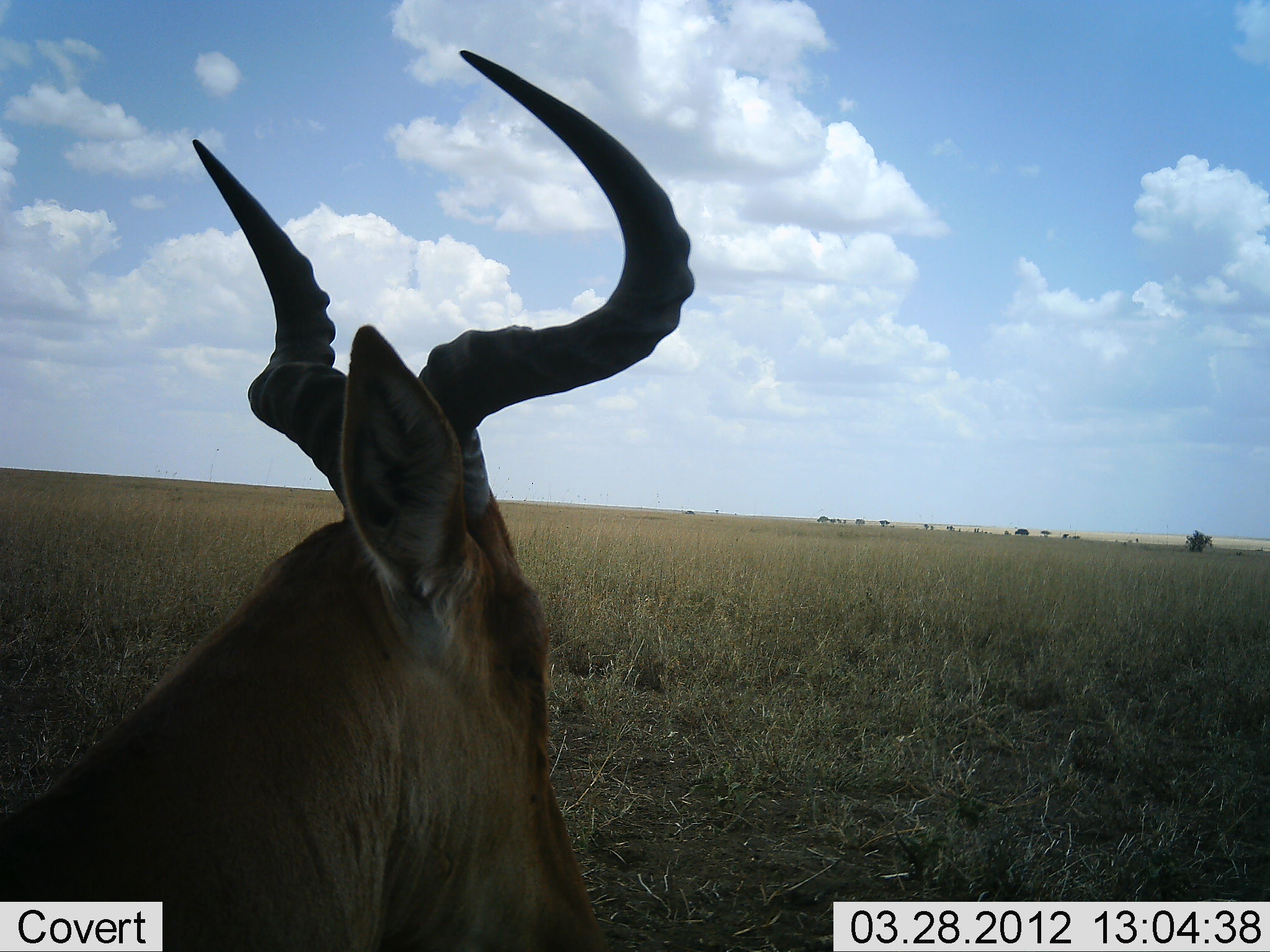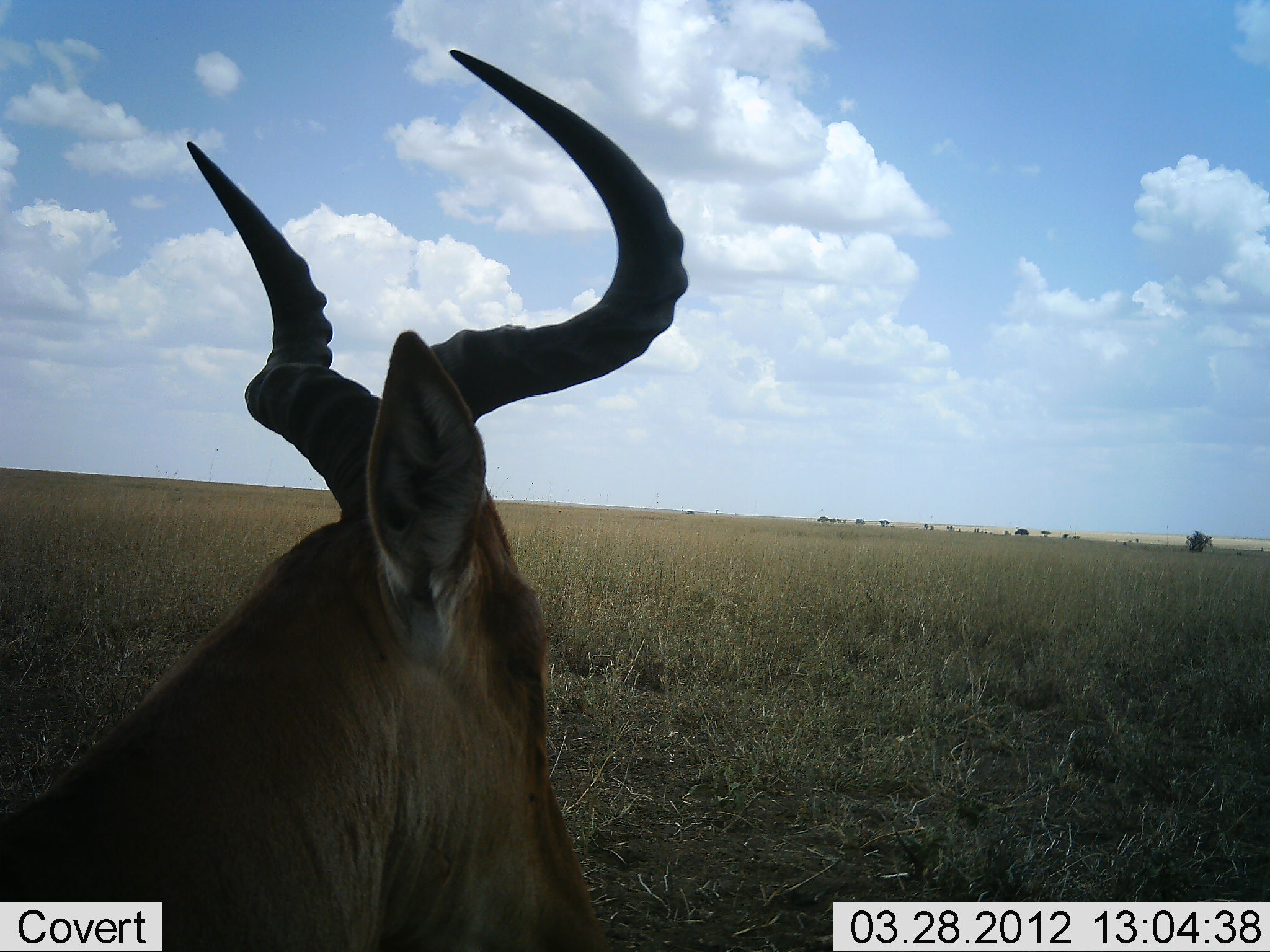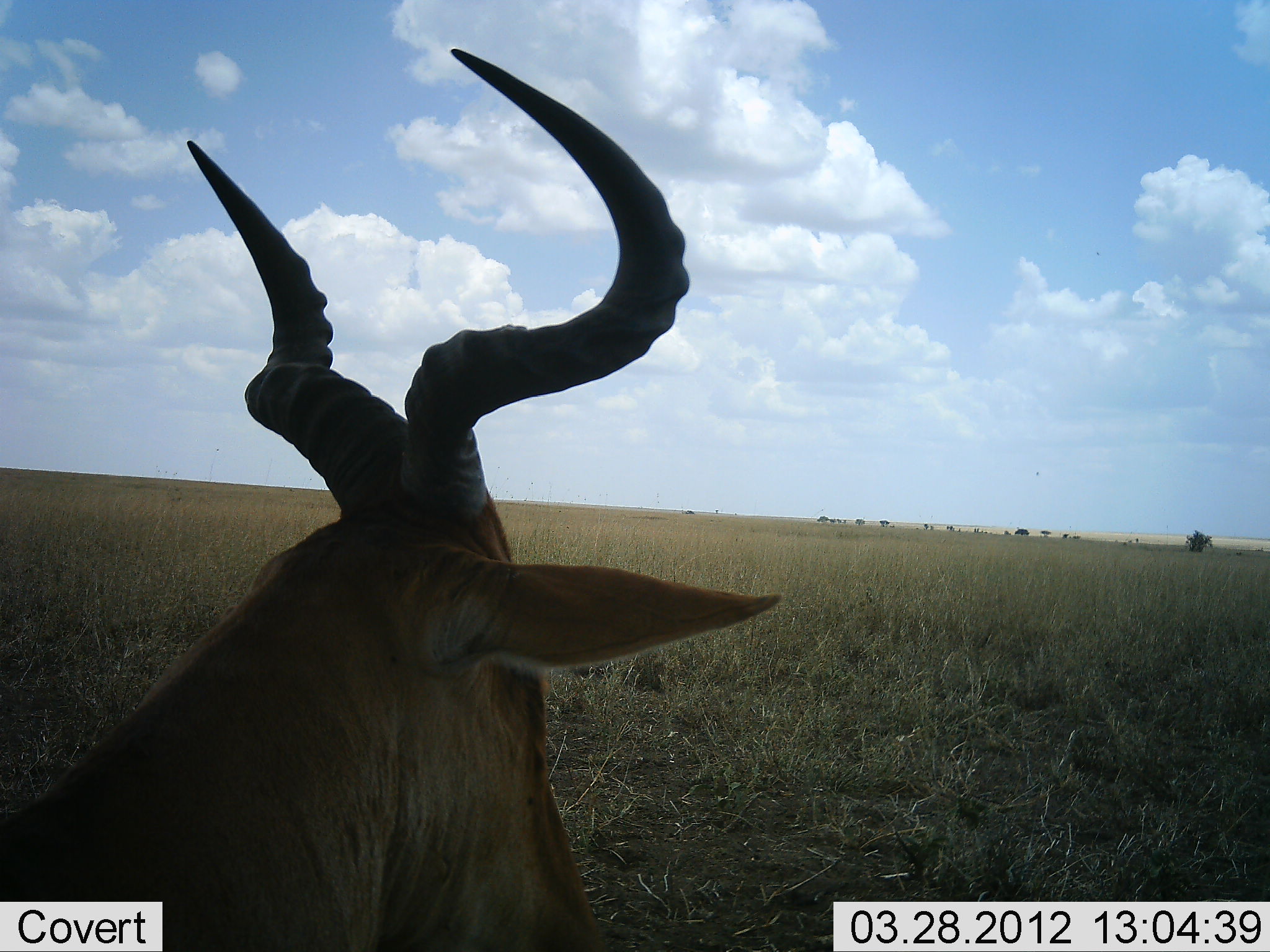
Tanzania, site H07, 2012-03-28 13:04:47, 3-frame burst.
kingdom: Animalia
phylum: Chordata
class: Mammalia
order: Artiodactyla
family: Bovidae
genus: Alcelaphus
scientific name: Alcelaphus buselaphus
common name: hartebeest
Hartebeest (Alcelaphus buselaphus), count 1. Behavior (volunteer vote fractions): standing 56%, resting 44%, moving 0%, interacting 0%. Young present (vote fraction): 0%. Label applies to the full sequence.